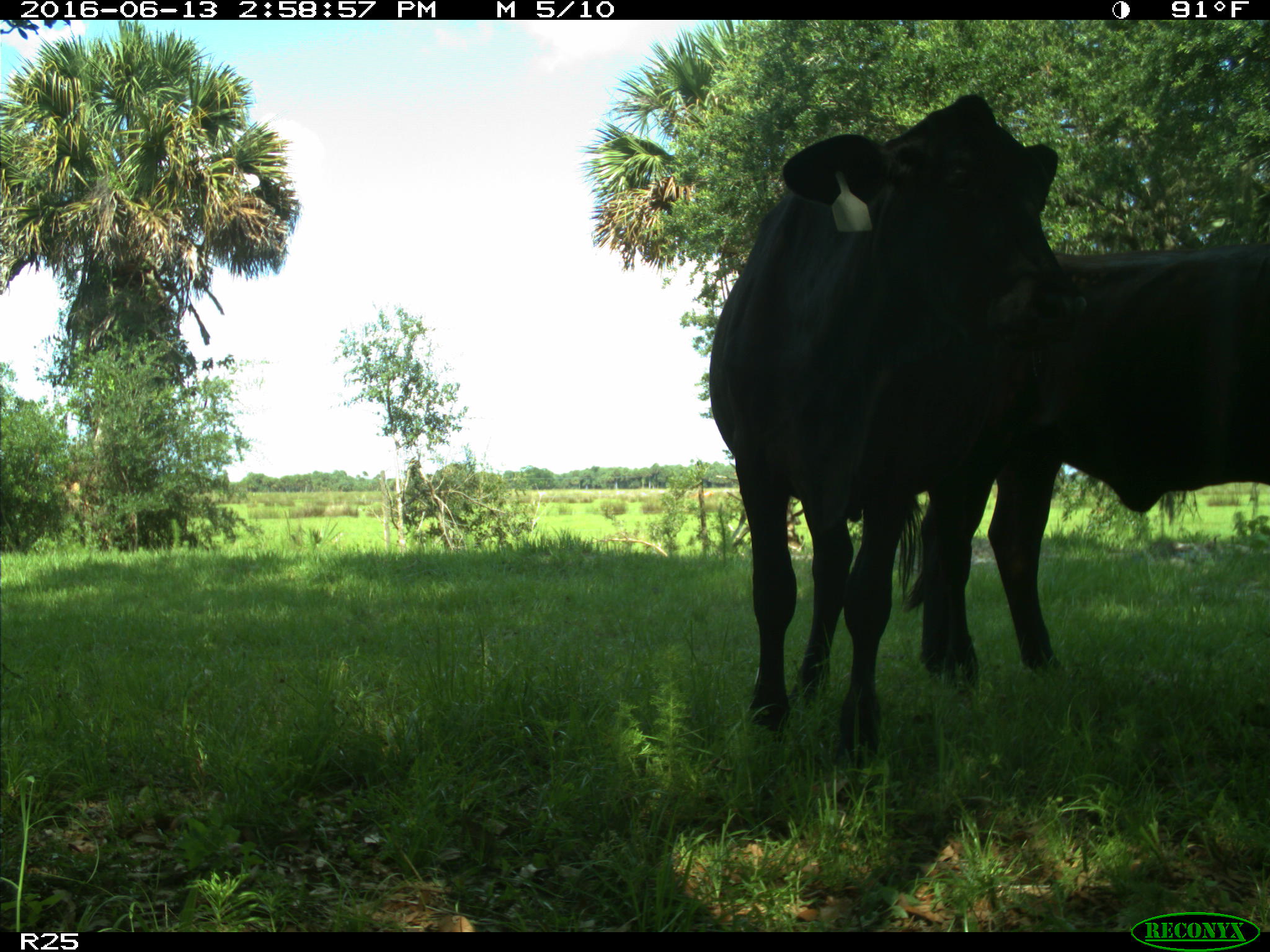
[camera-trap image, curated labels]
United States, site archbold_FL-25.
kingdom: Animalia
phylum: Chordata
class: Mammalia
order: Artiodactyla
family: Bovidae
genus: Bos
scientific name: Bos taurus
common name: domestic cow